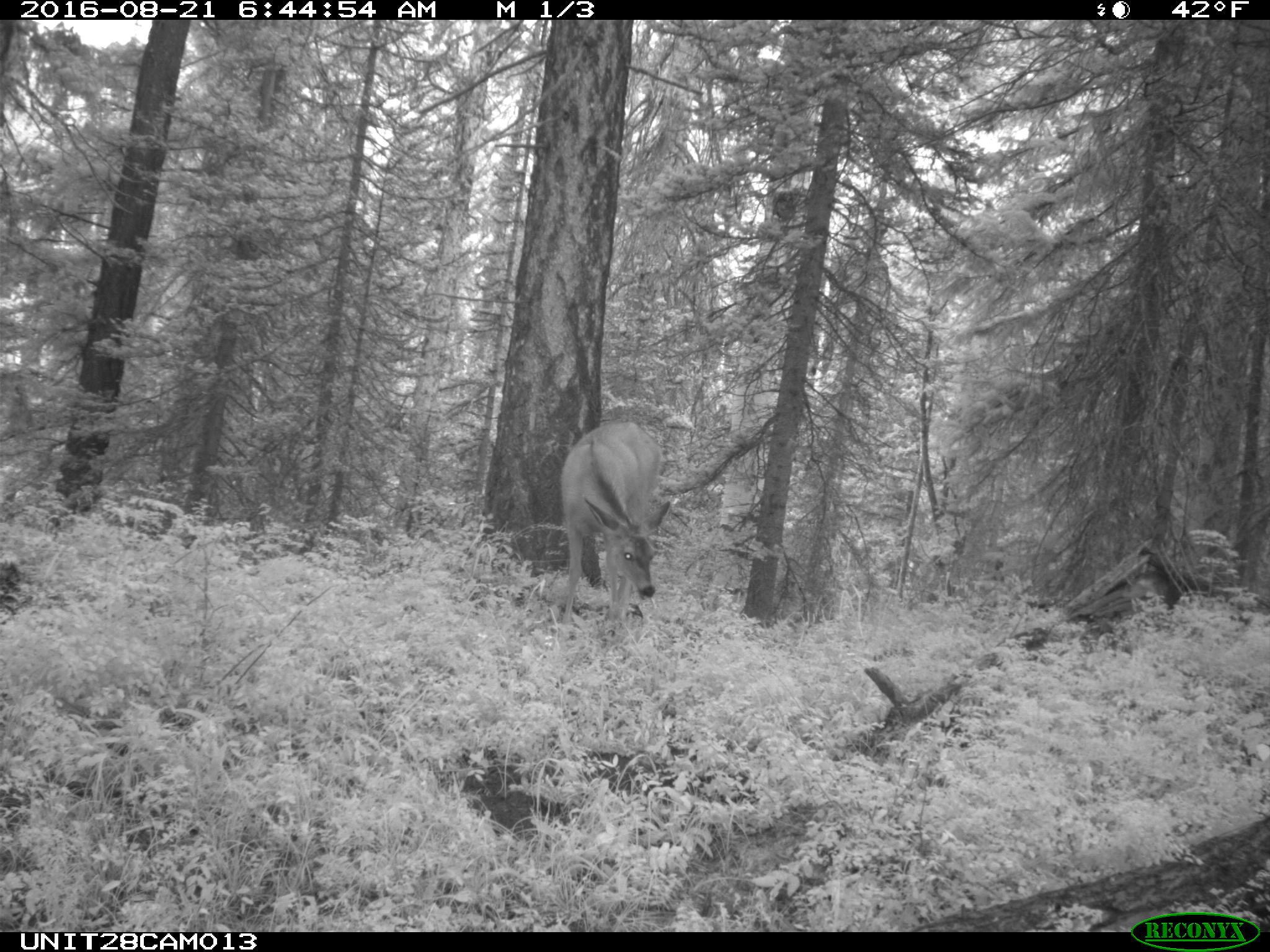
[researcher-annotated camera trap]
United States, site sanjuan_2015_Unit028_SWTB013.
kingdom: Animalia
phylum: Chordata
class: Mammalia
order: Artiodactyla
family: Cervidae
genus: Odocoileus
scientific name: Odocoileus hemionus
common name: mule deer